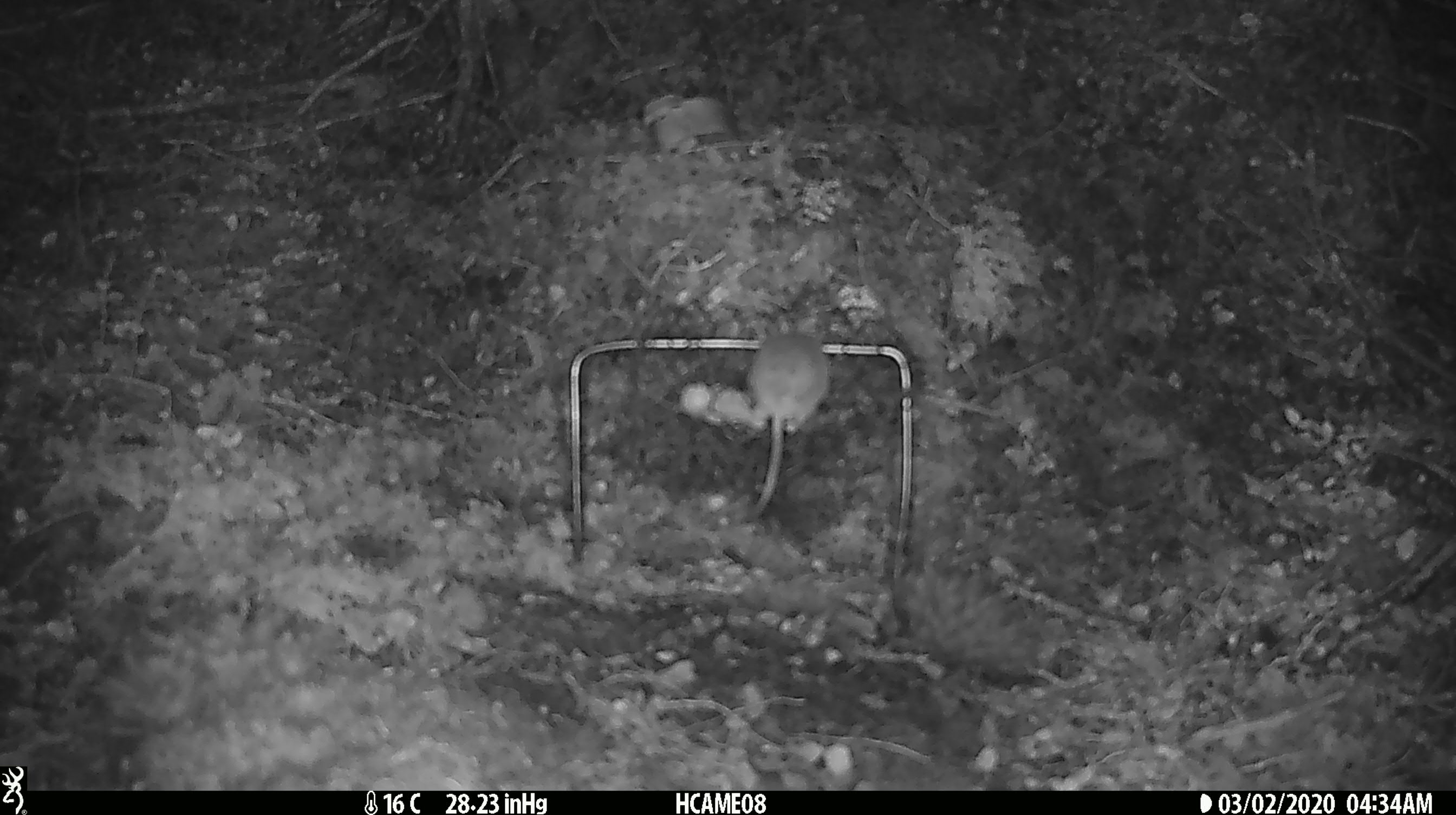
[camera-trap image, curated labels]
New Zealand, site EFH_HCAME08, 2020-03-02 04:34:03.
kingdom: Animalia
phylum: Chordata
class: Mammalia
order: Rodentia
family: Muridae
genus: Mus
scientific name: Mus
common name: mouse